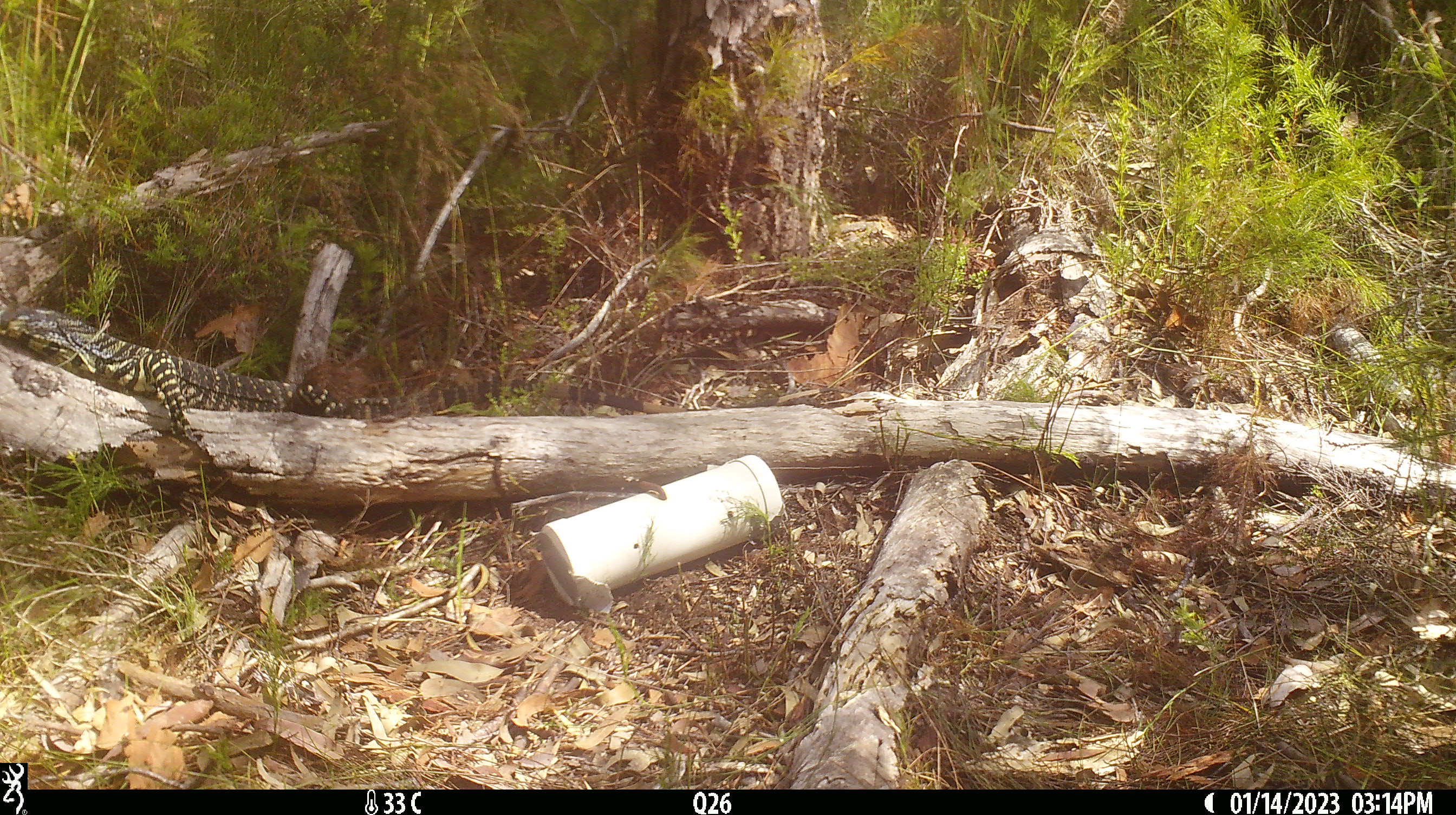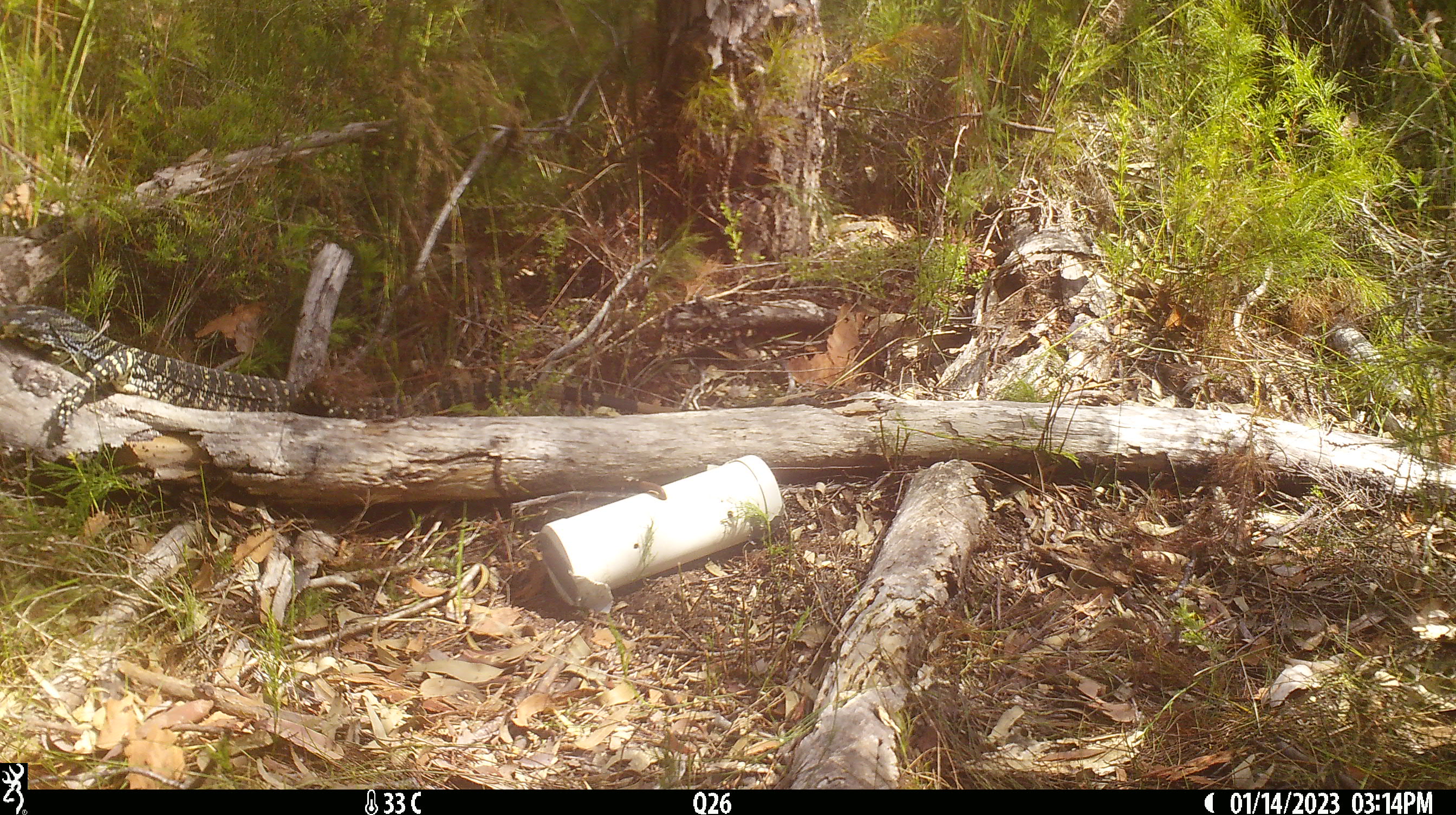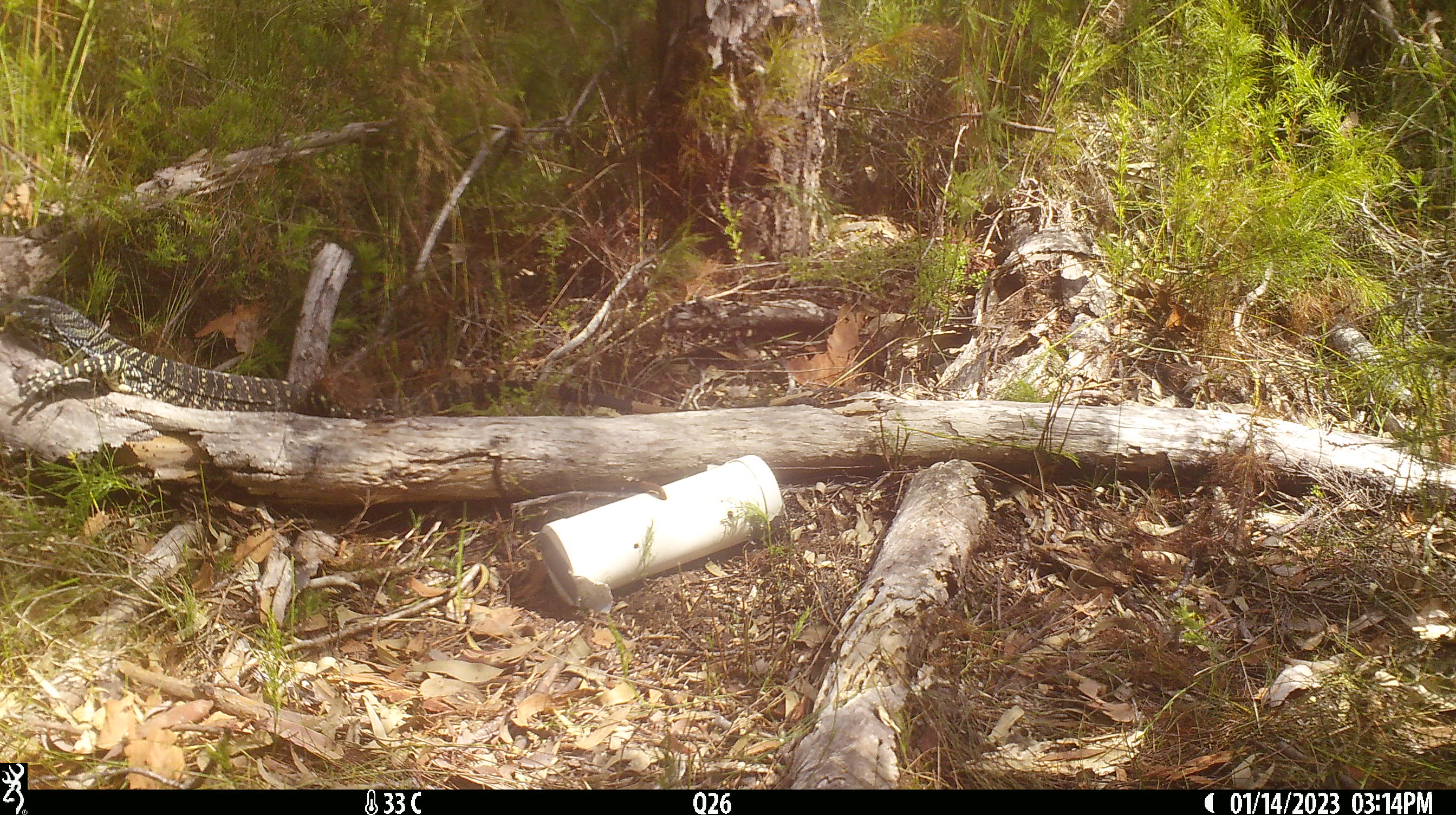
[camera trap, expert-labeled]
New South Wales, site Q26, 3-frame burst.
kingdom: Animalia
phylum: Chordata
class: Reptilia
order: Squamata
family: Varanidae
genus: Varanus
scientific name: Varanus varius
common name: lace monitor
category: goanna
Goanna (lace monitor) (Varanus varius).